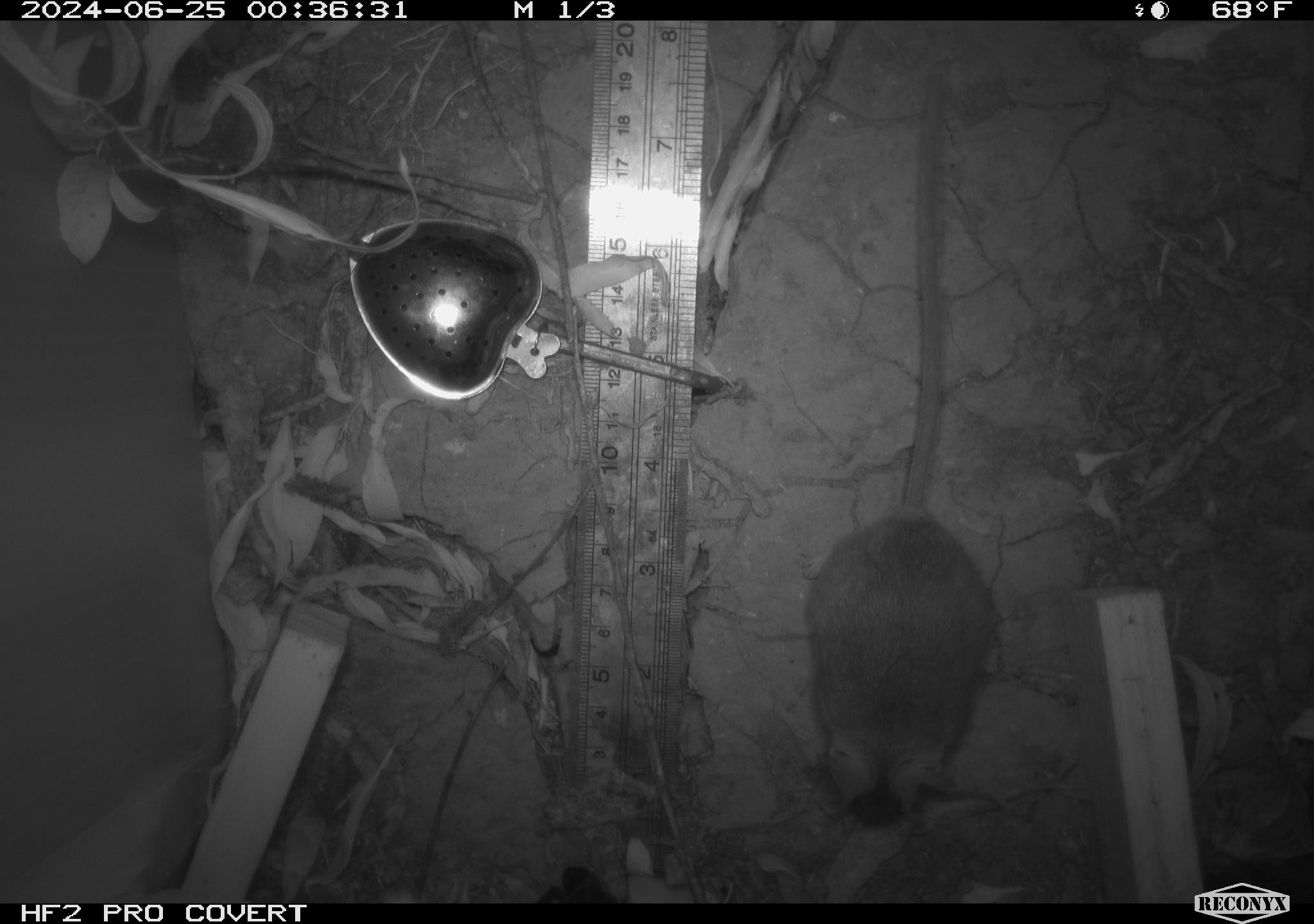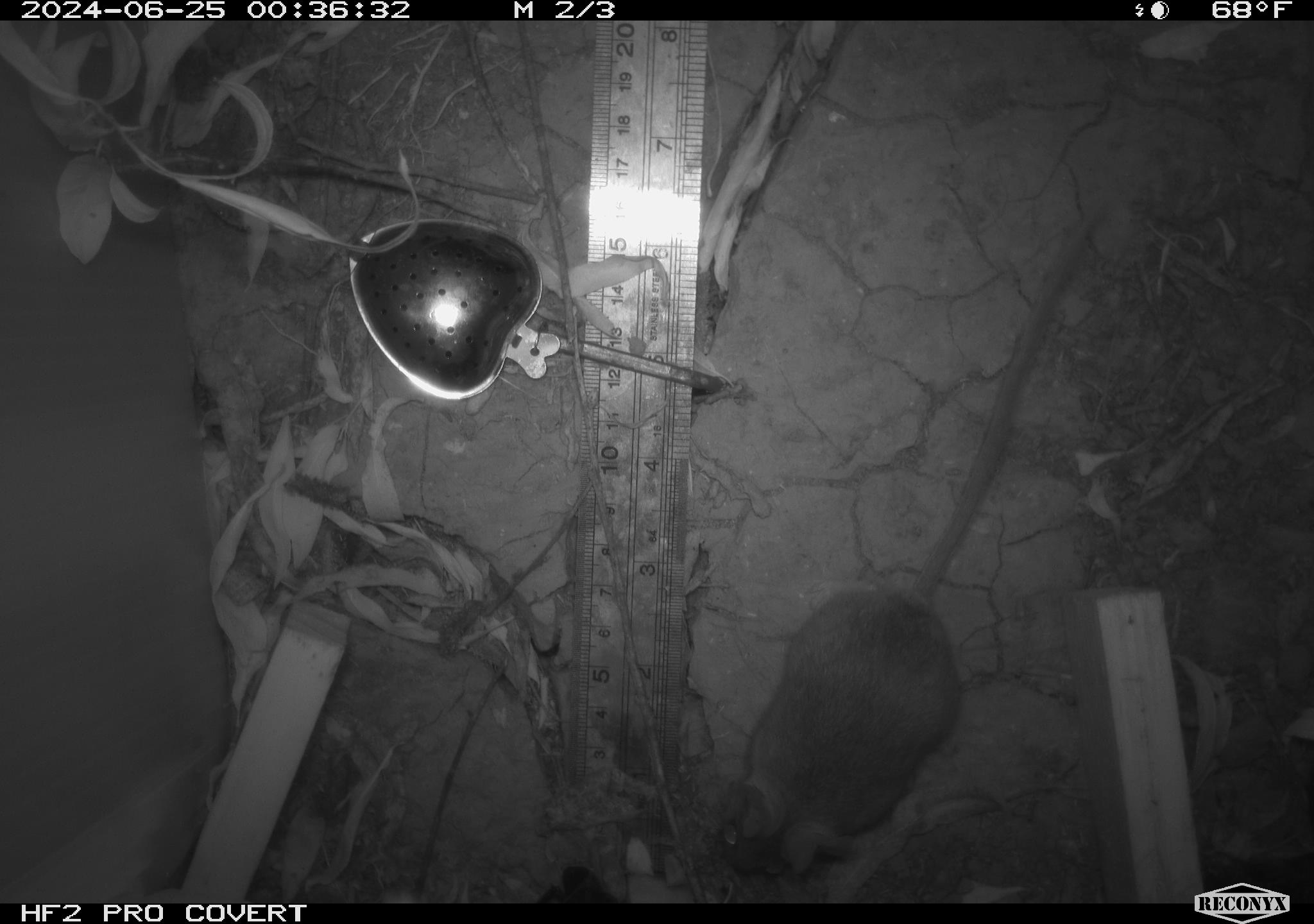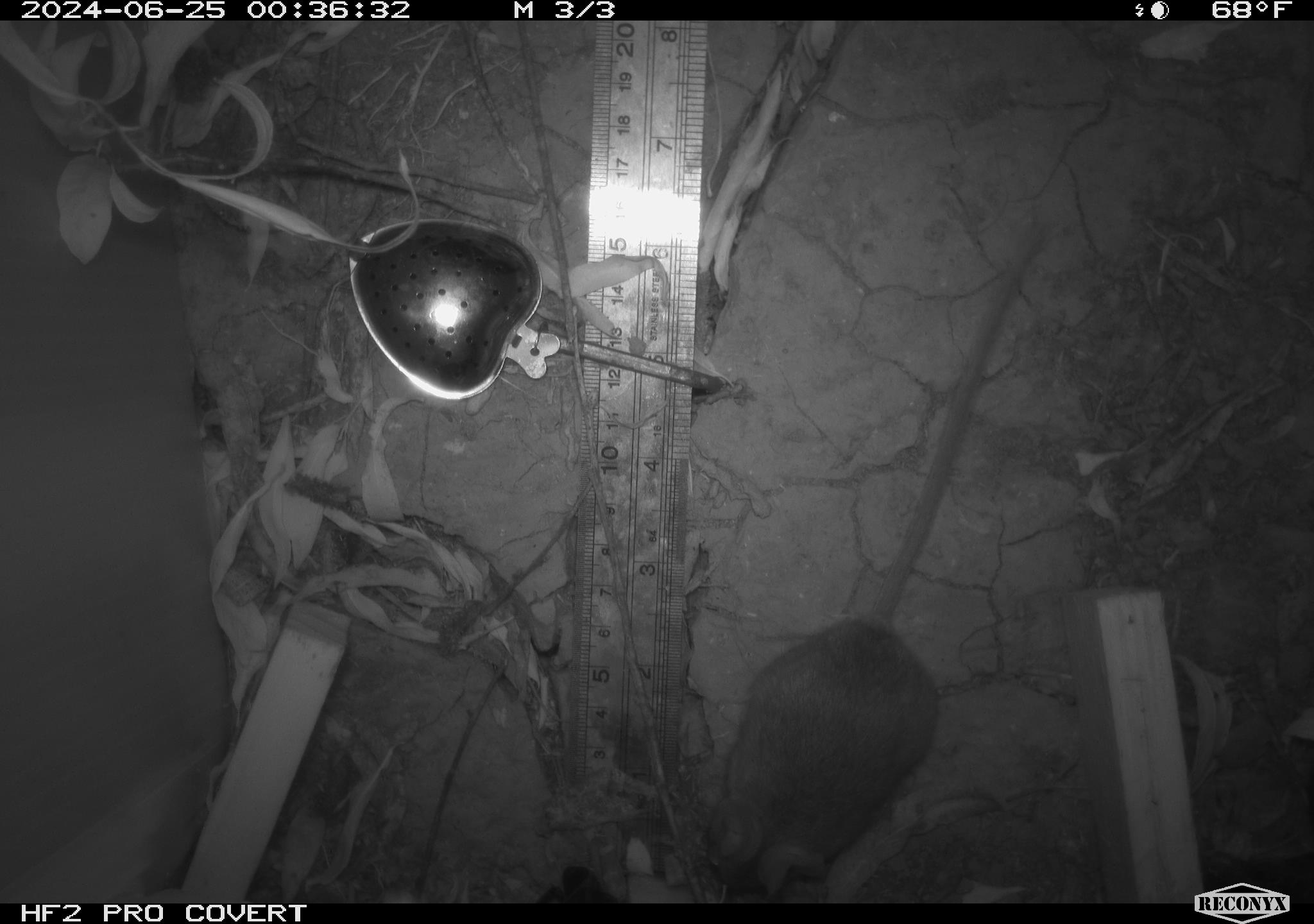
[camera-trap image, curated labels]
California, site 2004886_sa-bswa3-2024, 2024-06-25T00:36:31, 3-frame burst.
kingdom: Animalia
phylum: Chordata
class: Mammalia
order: Rodentia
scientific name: Rodentia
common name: mouse species